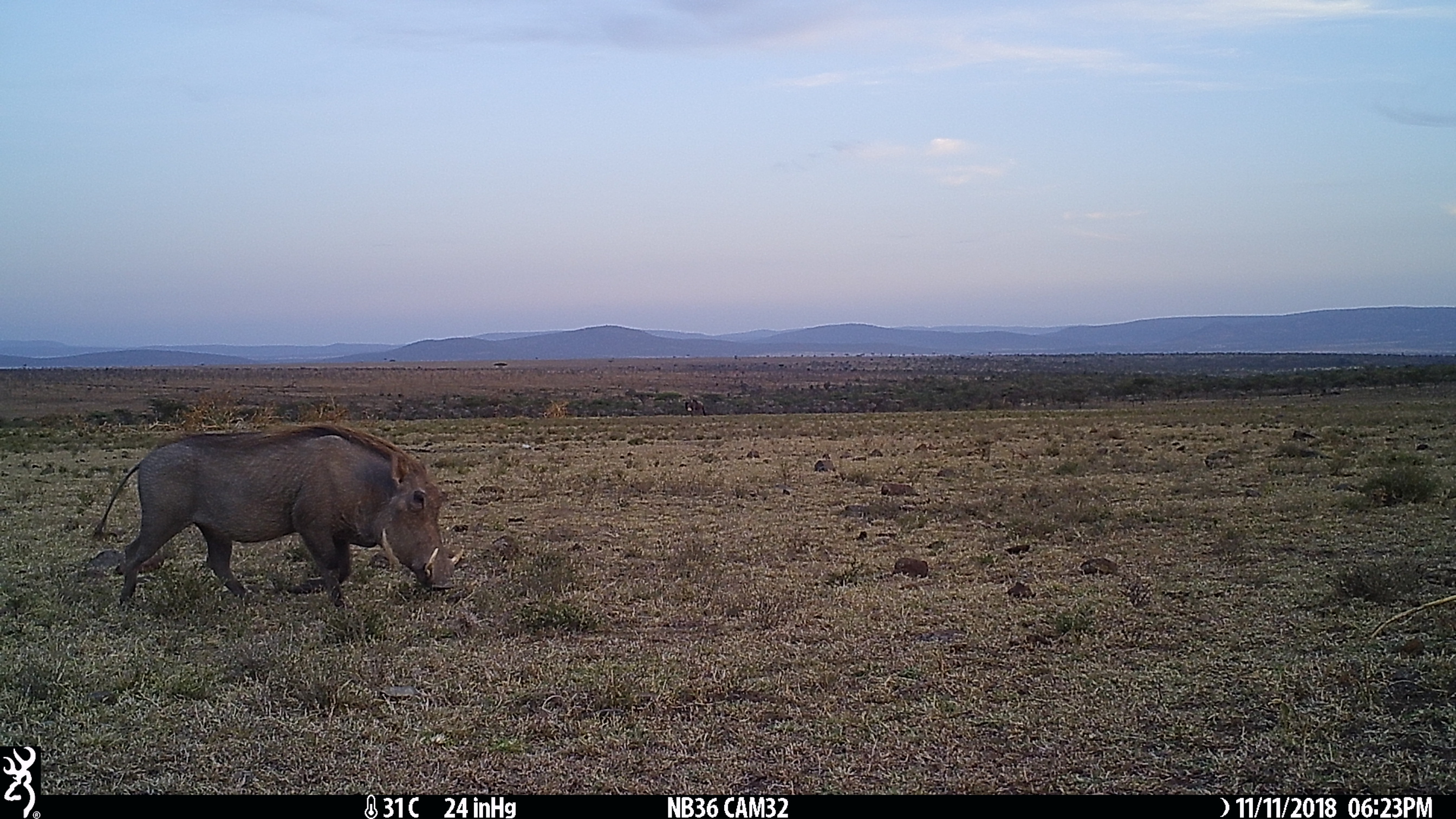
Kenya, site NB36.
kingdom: Animalia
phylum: Chordata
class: Mammalia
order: Artiodactyla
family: Suidae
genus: Phacochoerus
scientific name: Phacochoerus africanus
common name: common warthog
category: warthog